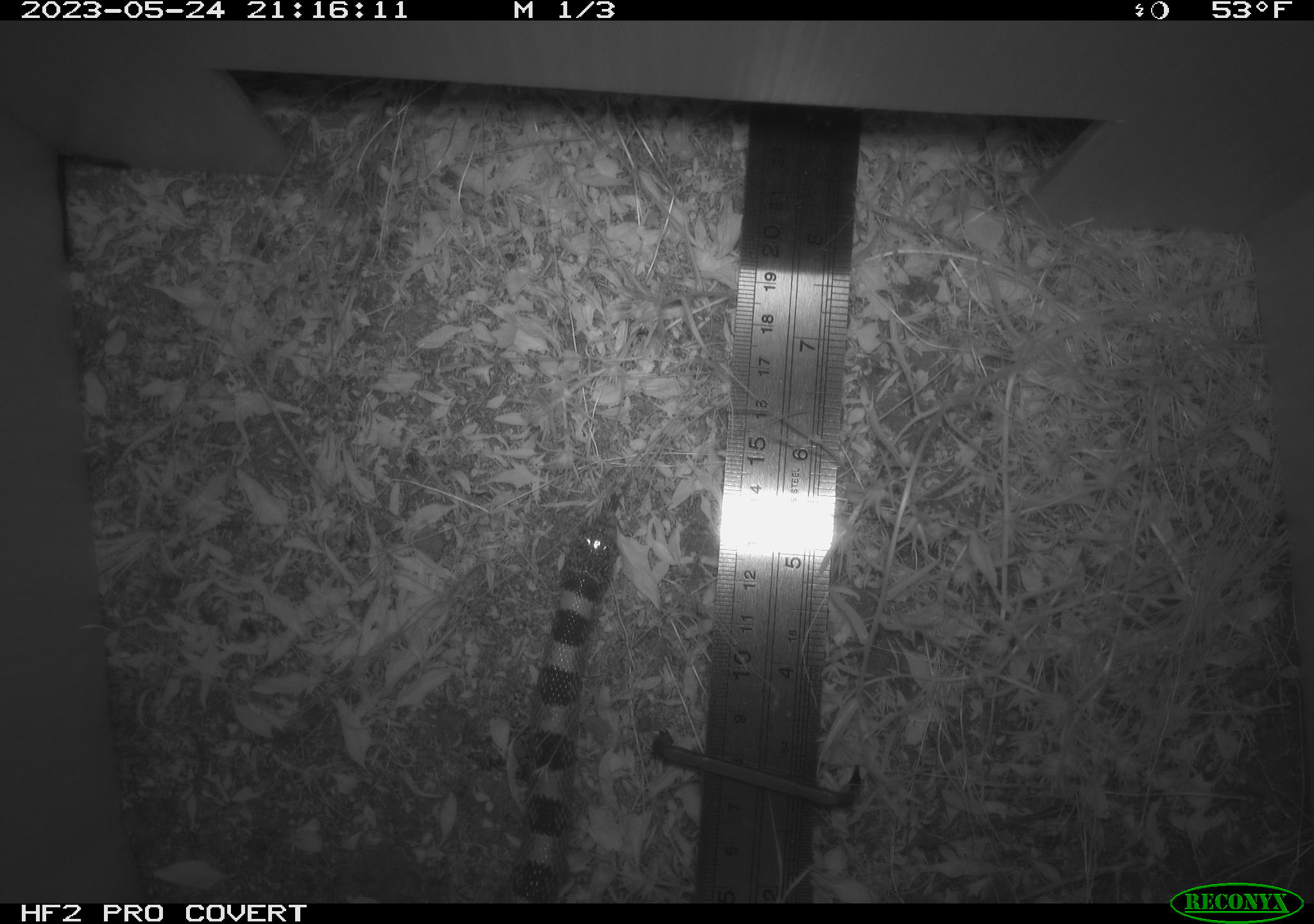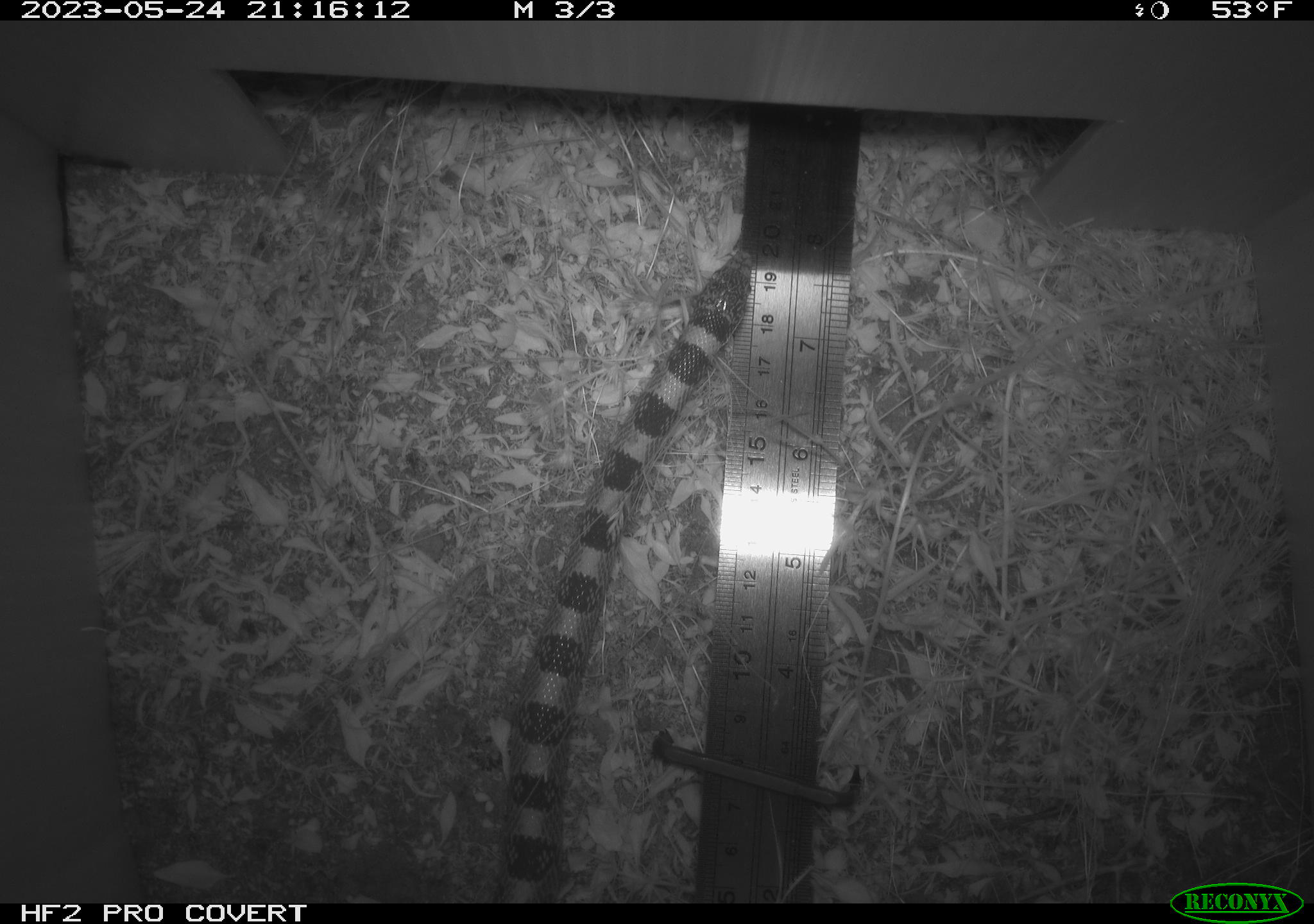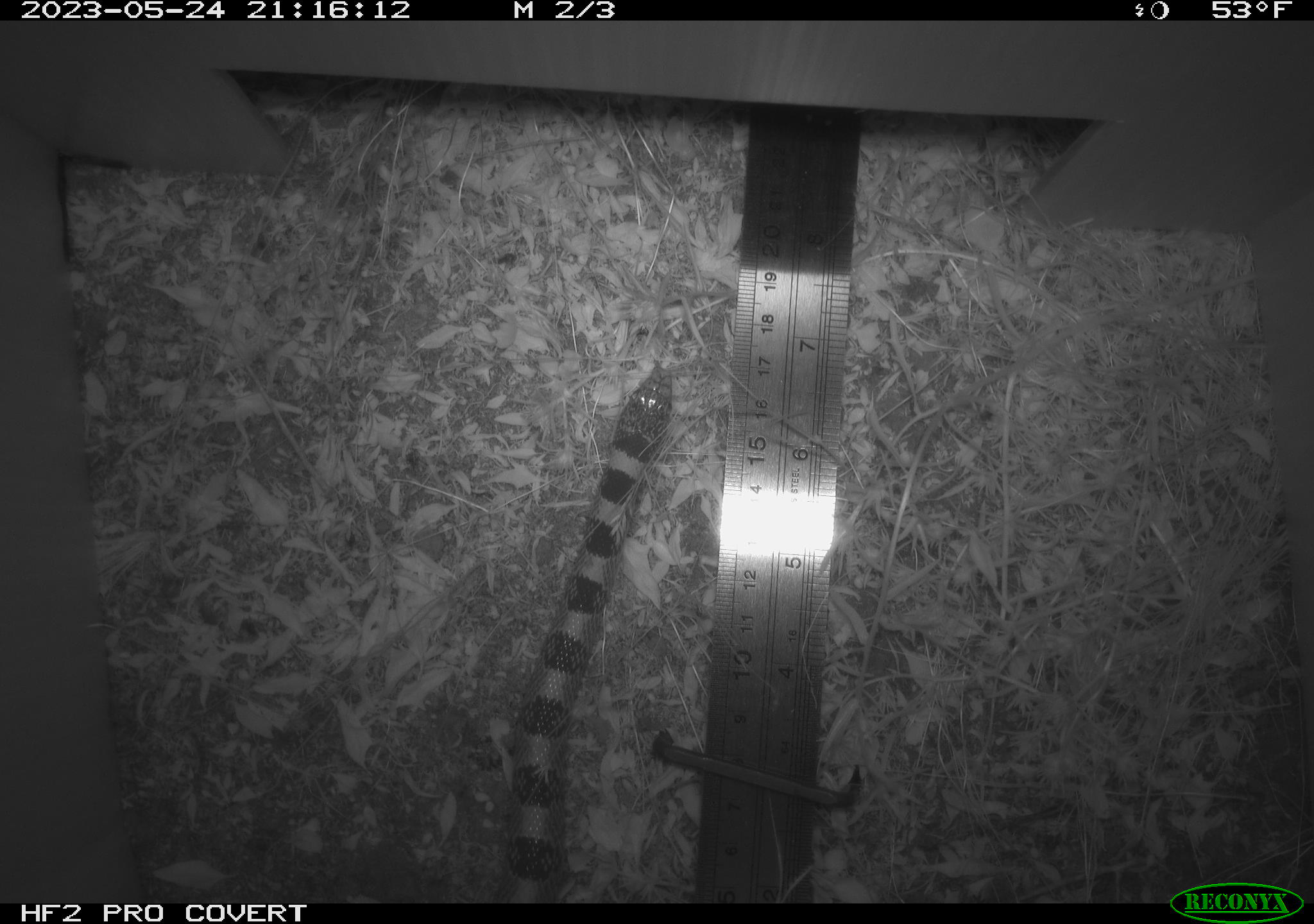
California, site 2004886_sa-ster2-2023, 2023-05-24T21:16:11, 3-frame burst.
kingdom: Animalia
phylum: Chordata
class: Reptilia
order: Squamata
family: Colubridae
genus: Rhinocheilus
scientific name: Rhinocheilus lecontei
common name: long-nosed snake